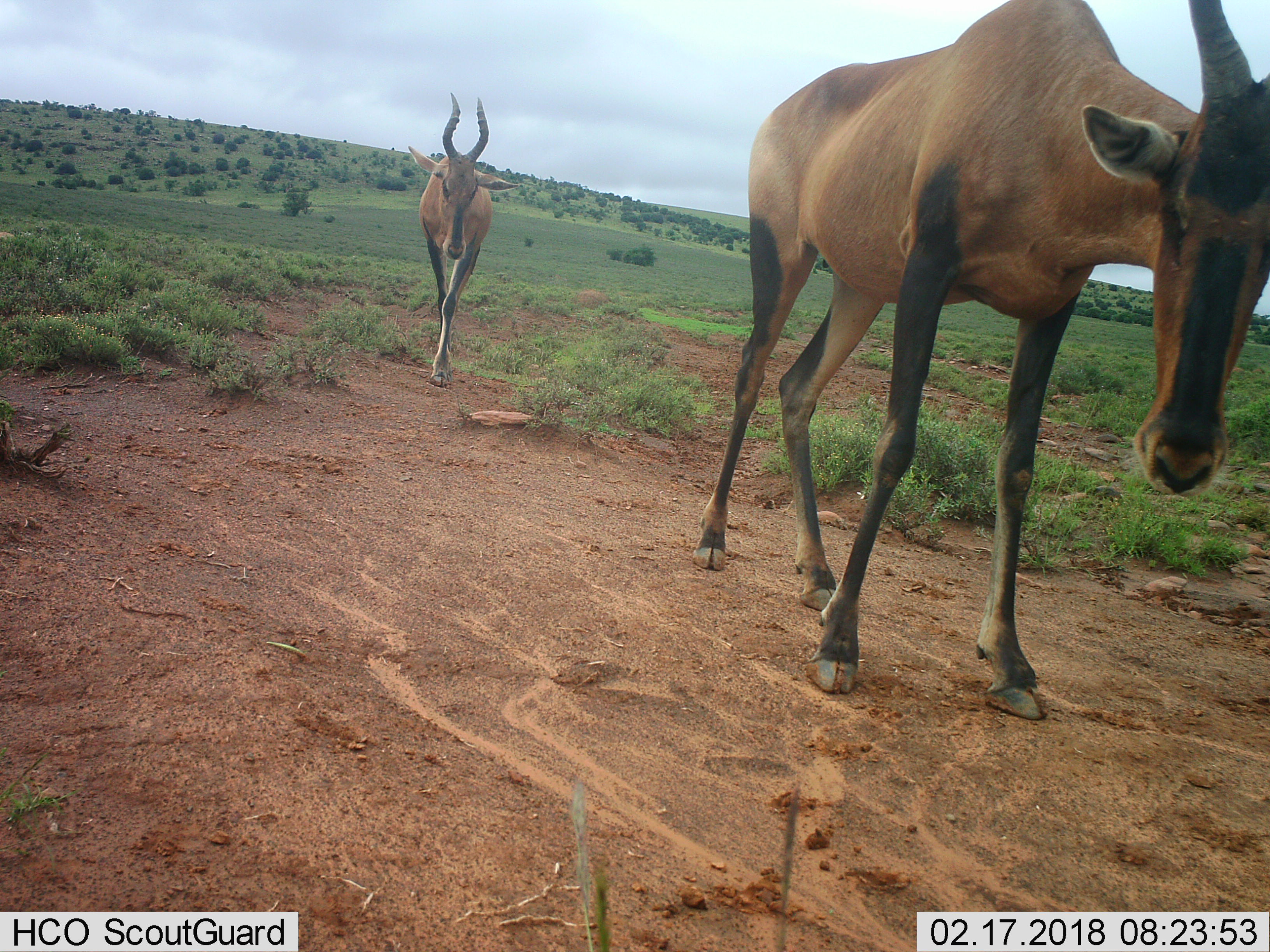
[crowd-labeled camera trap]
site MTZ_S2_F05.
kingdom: Animalia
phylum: Chordata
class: Mammalia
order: Artiodactyla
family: Bovidae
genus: Alcelaphus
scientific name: Alcelaphus buselaphus caama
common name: red hartebeest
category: hartebeestred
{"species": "hartebeestred (red hartebeest) (Alcelaphus buselaphus caama)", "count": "2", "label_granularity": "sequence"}